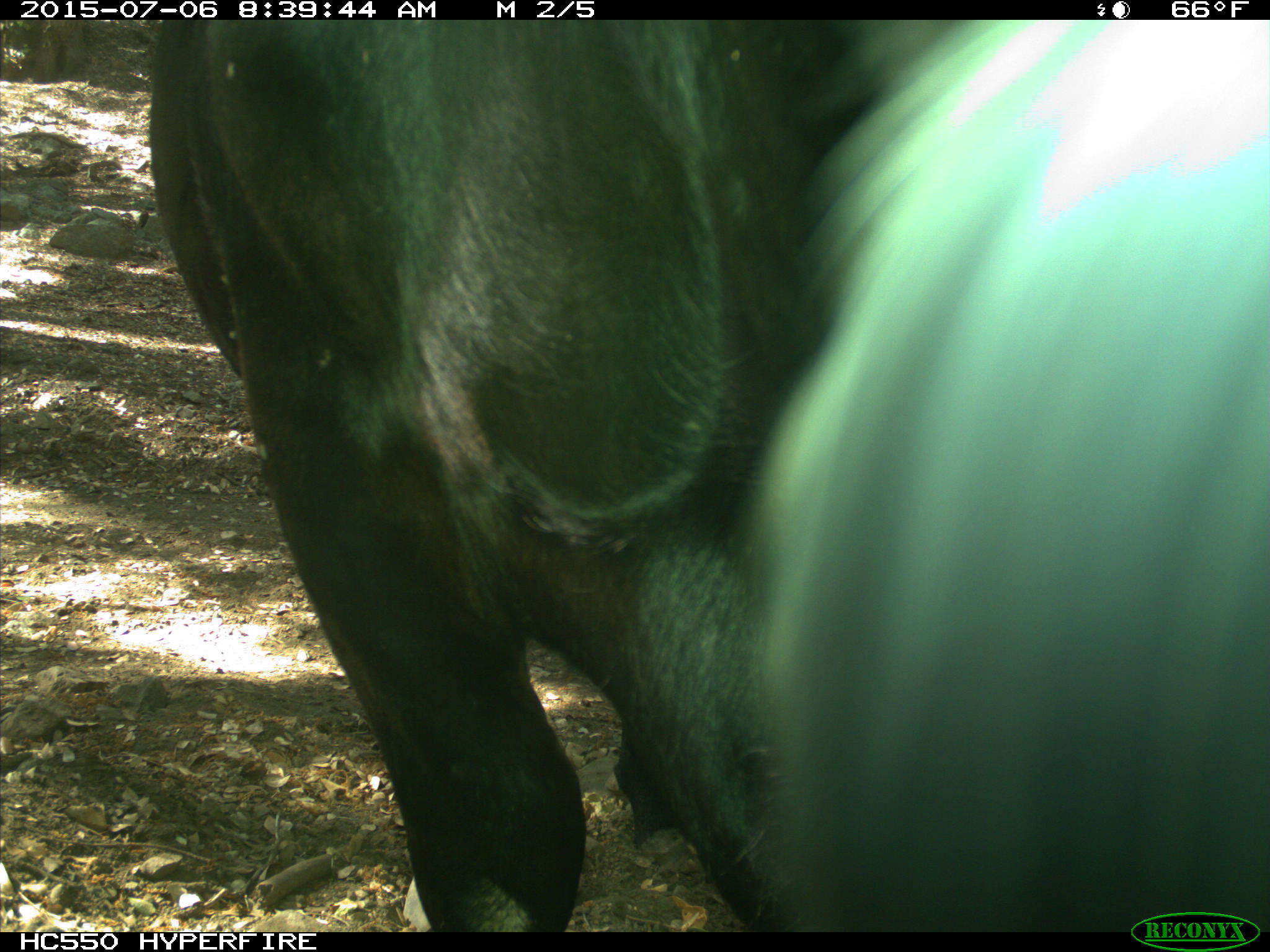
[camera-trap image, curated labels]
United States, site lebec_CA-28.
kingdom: Animalia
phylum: Chordata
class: Mammalia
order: Artiodactyla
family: Bovidae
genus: Bos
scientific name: Bos taurus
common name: domestic cow